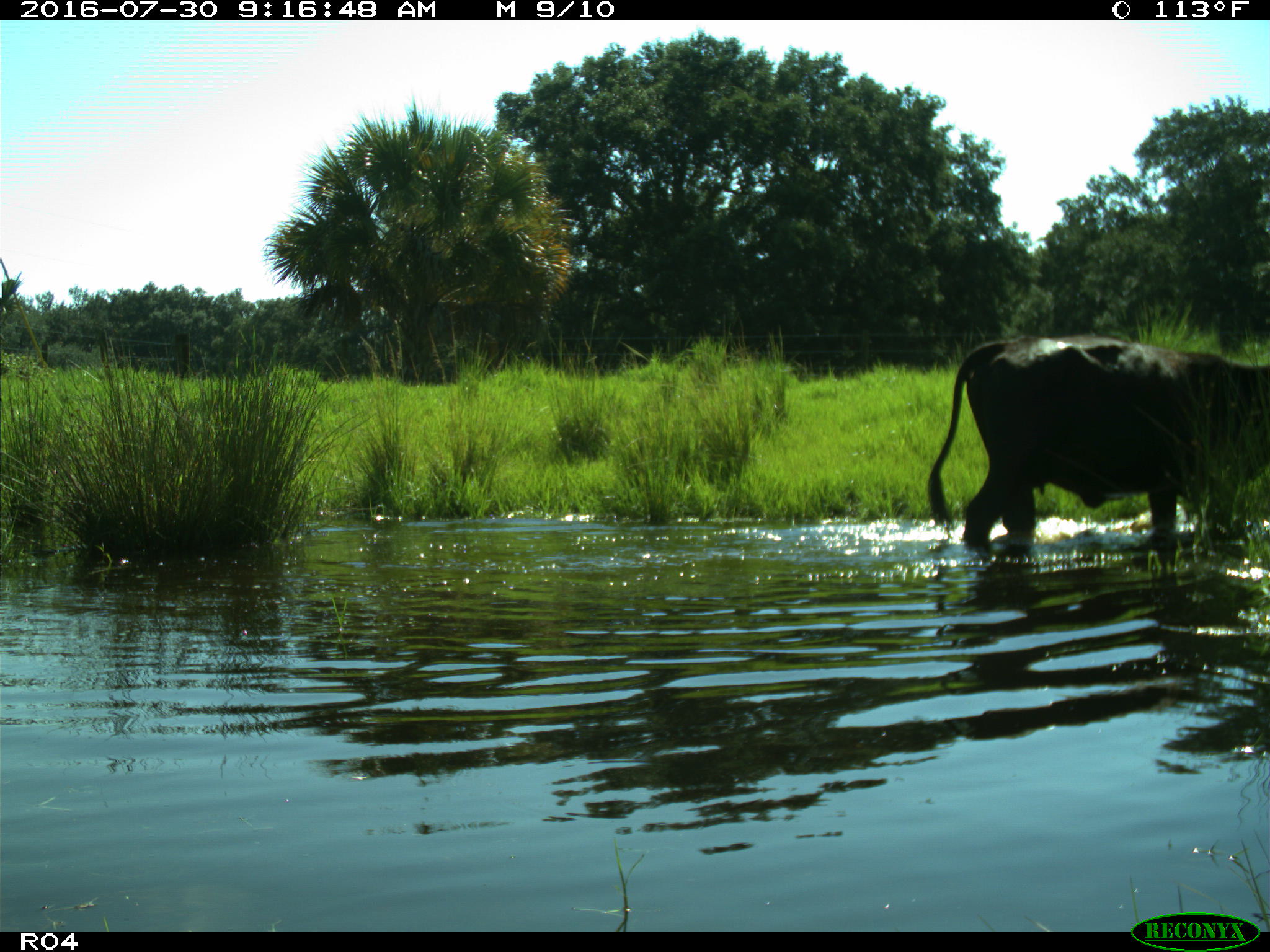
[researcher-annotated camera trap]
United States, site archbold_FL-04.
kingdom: Animalia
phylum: Chordata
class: Mammalia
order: Artiodactyla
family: Bovidae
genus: Bos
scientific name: Bos taurus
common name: domestic cow